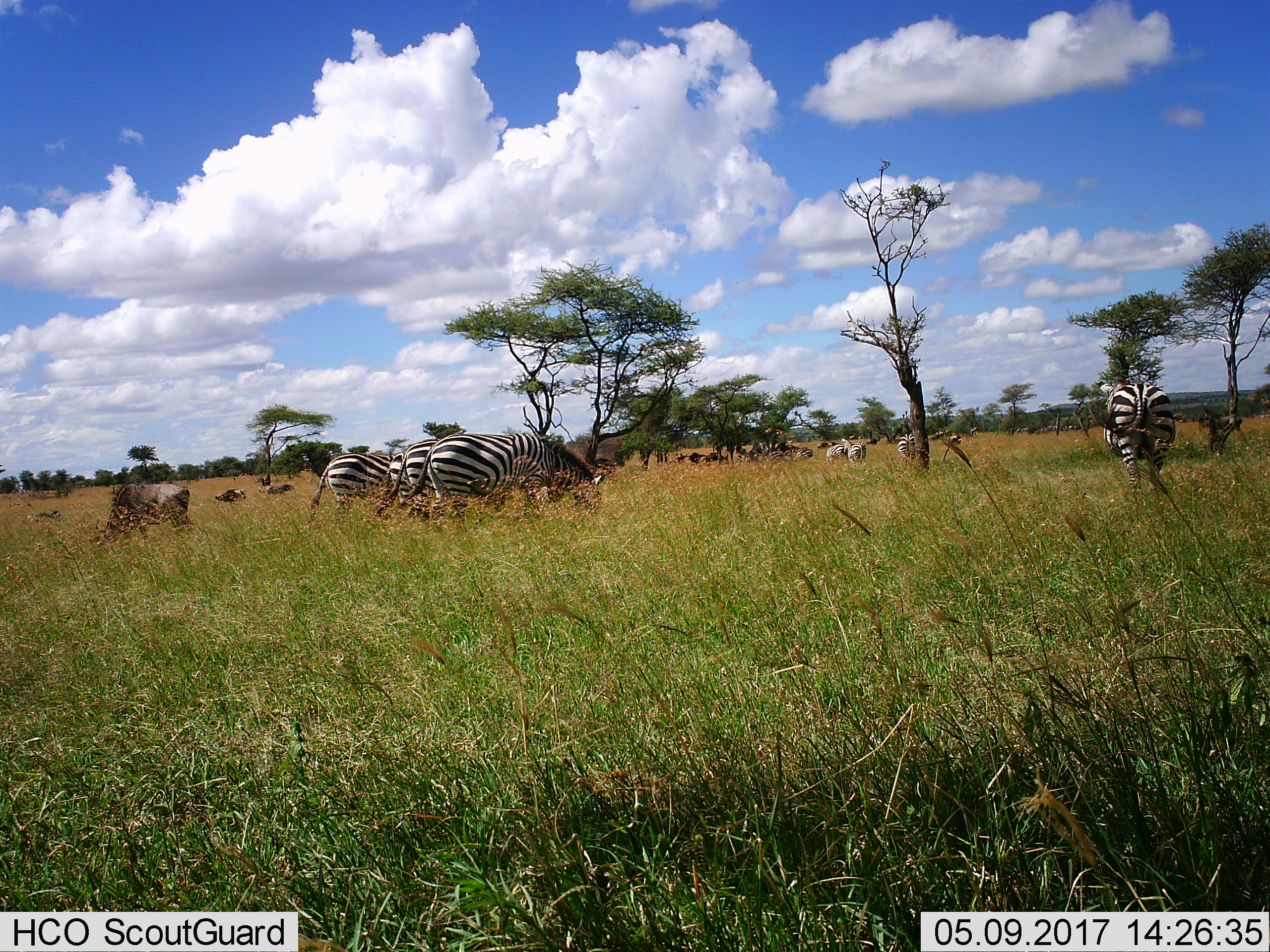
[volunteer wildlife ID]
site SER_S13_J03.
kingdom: Animalia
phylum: Chordata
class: Mammalia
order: Perissodactyla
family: Equidae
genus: Equus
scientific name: Equus quagga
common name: plains zebra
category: zebraplains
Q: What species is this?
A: Zebraplains (plains zebra) (Equus quagga).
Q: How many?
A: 11-50.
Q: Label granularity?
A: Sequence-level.